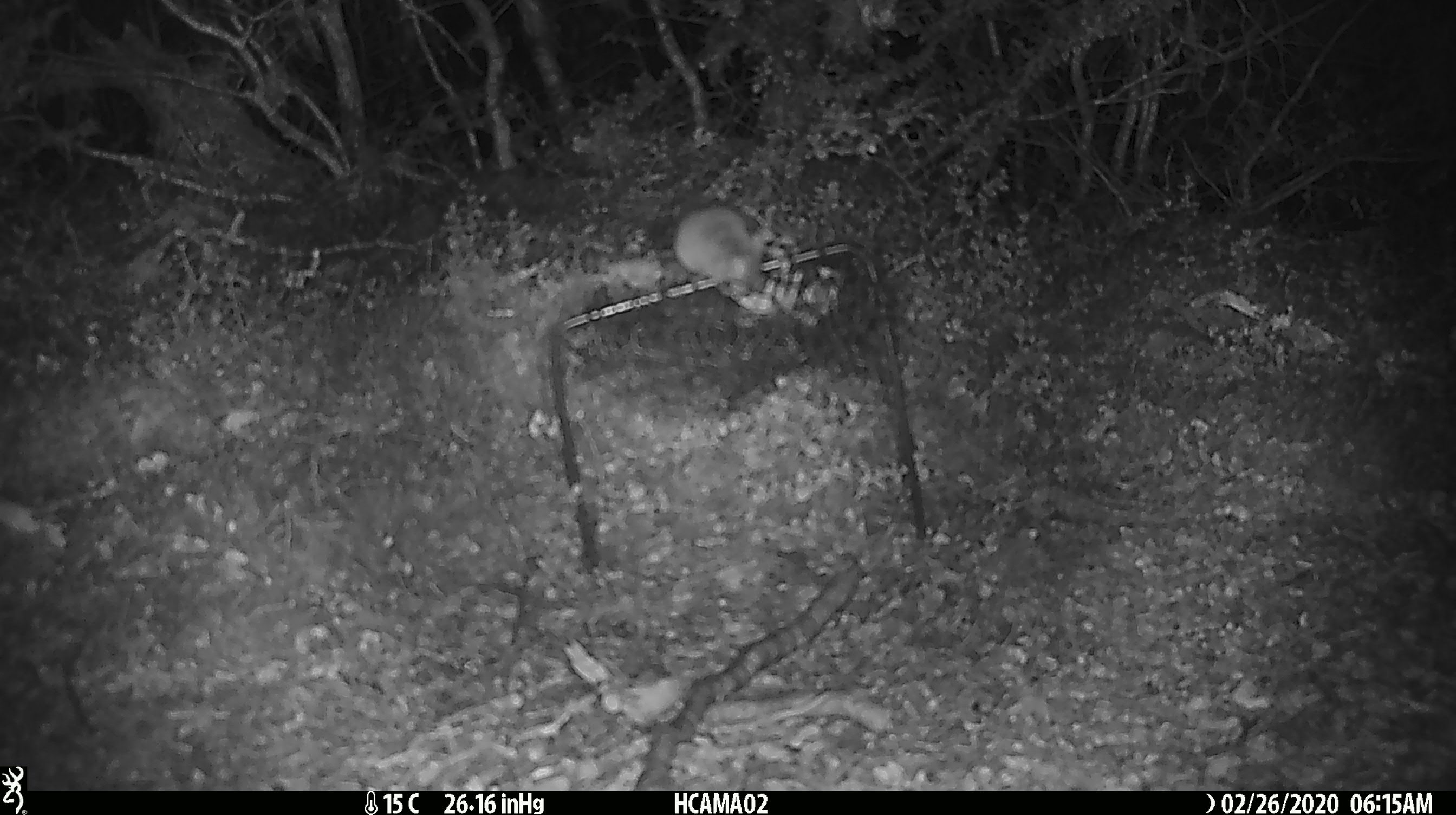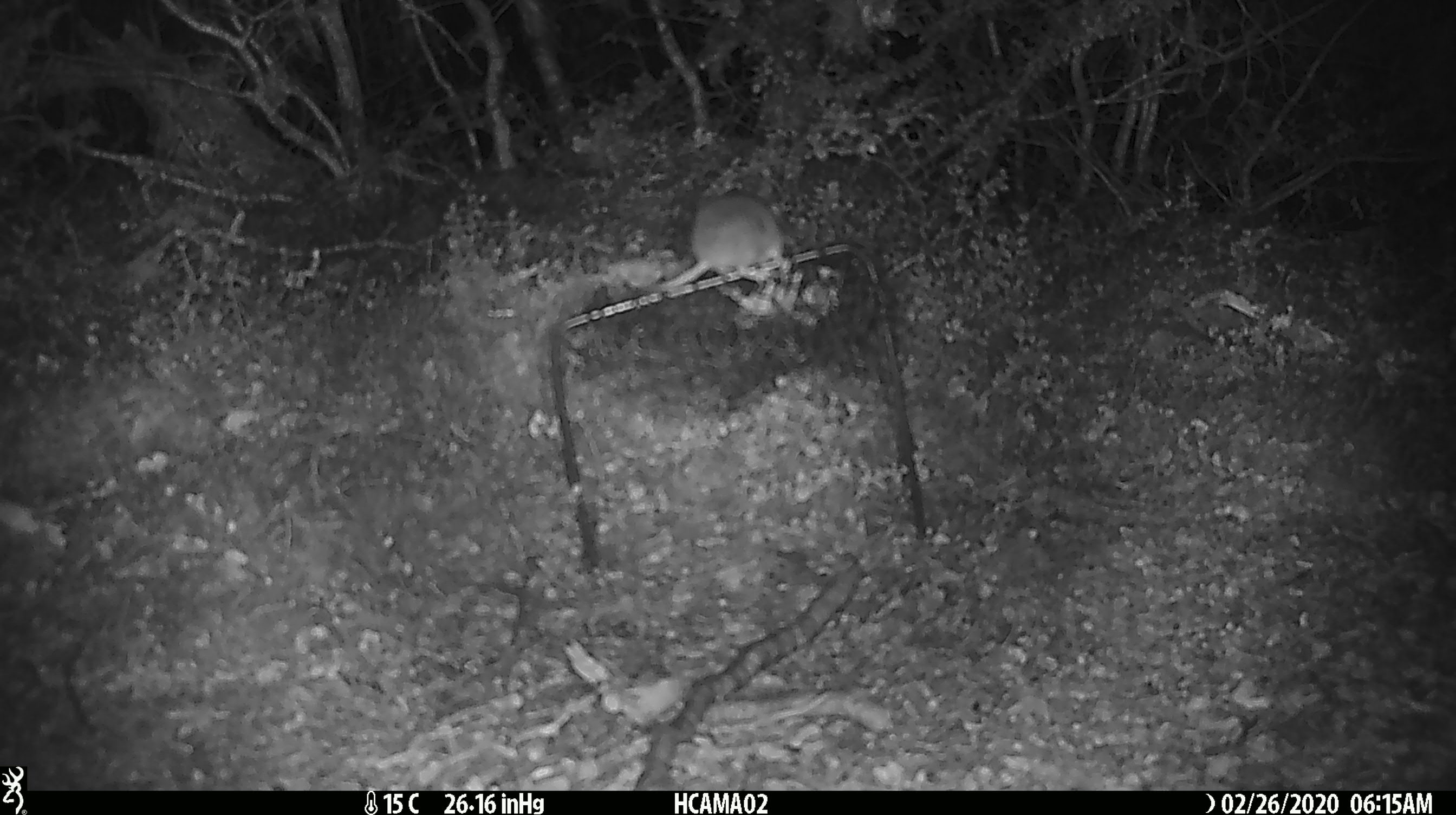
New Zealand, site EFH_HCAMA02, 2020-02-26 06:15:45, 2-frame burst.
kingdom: Animalia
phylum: Chordata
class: Mammalia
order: Rodentia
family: Muridae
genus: Mus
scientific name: Mus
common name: mouse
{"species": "mouse (Mus)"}